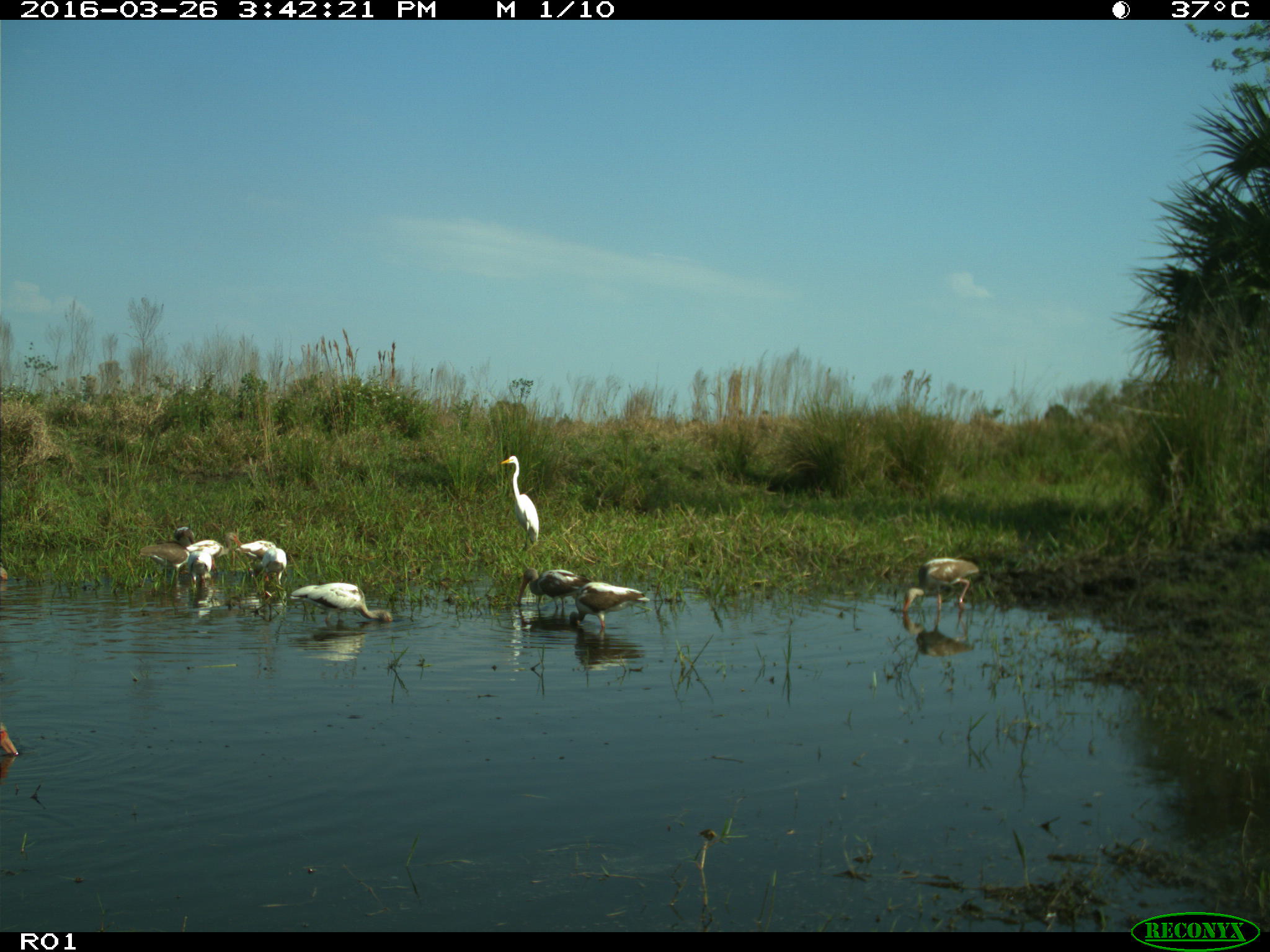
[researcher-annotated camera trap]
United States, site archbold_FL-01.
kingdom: Animalia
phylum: Chordata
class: Aves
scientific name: Aves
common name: birds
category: unidentified bird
Unidentified bird (birds) (Aves).